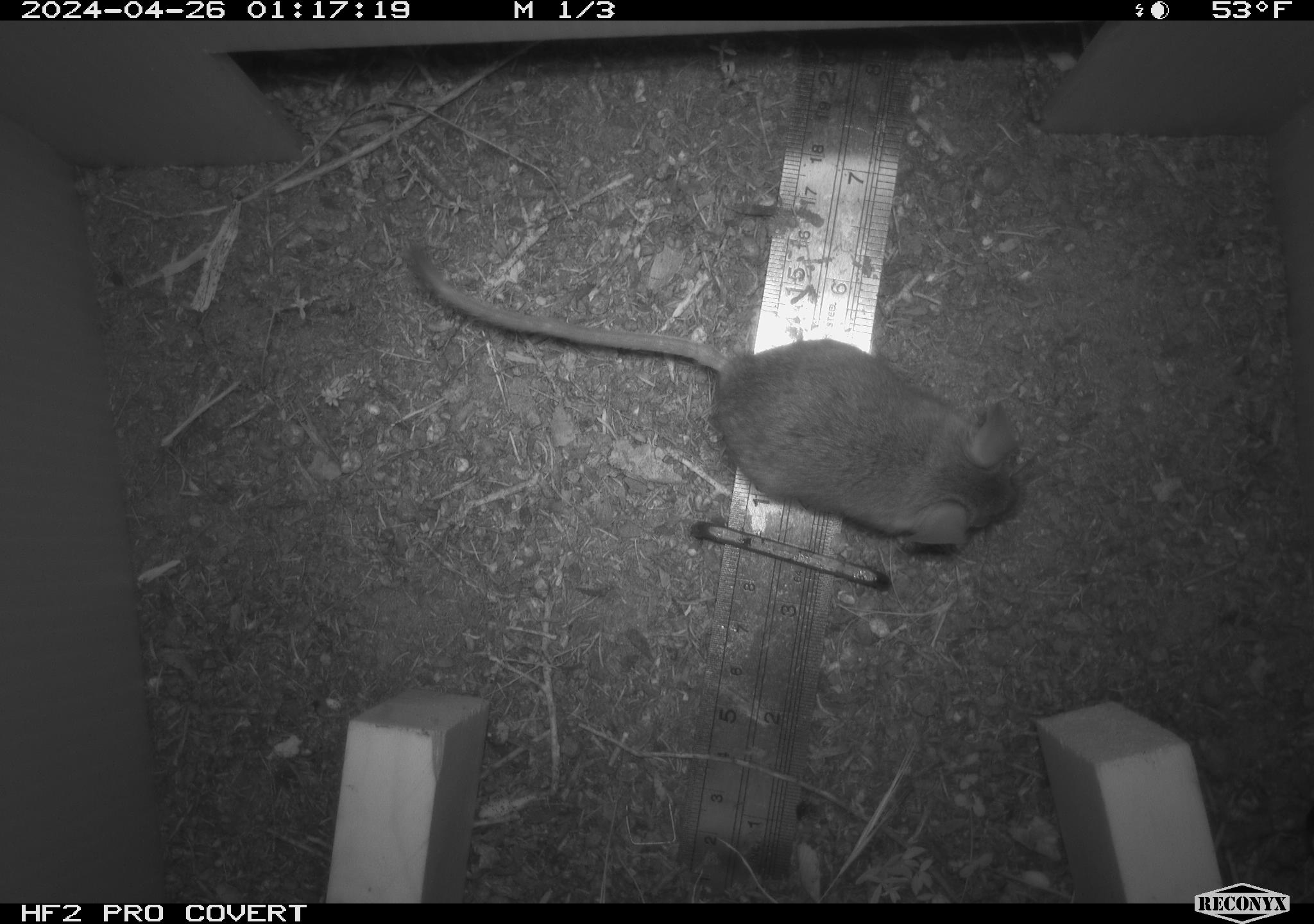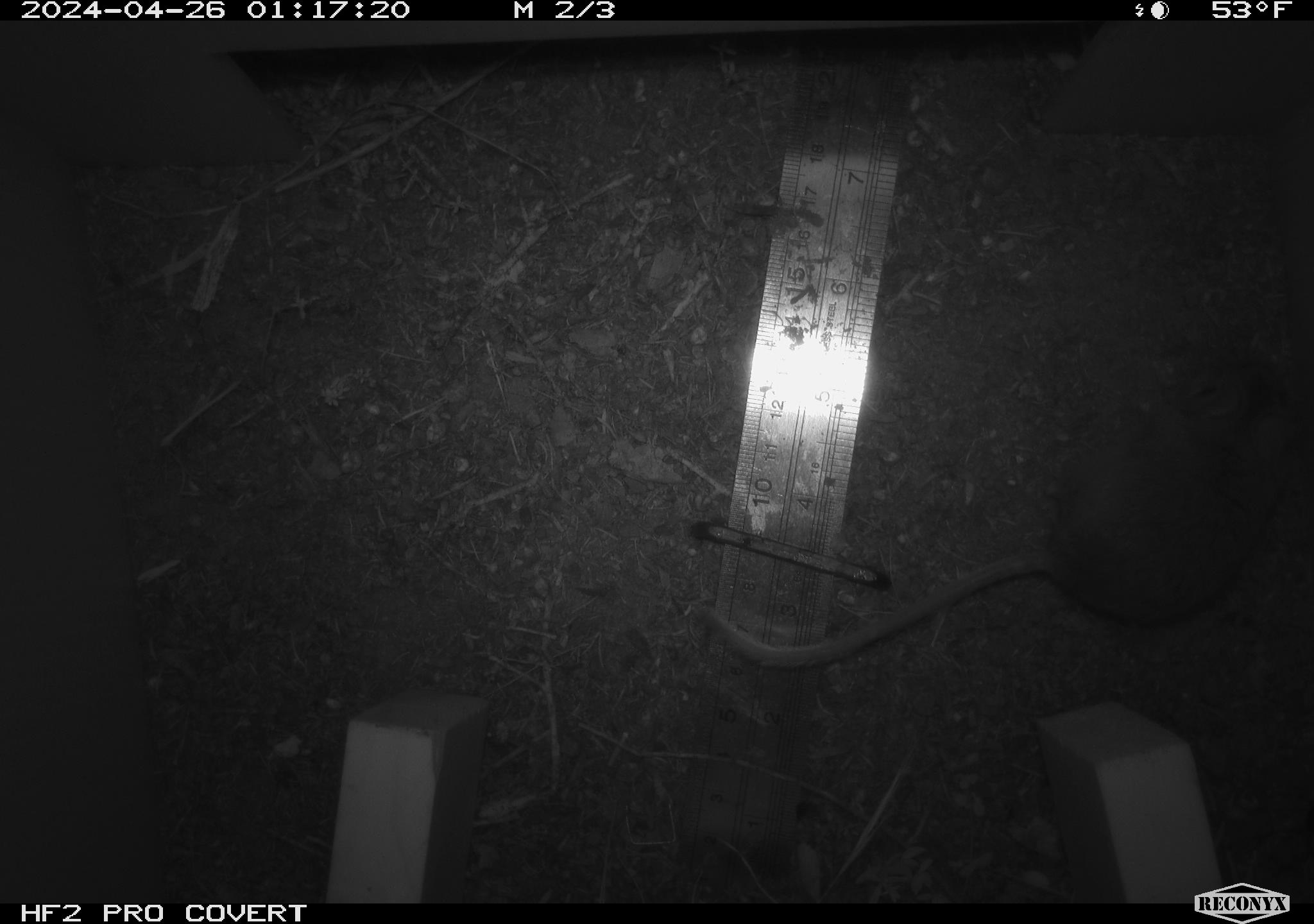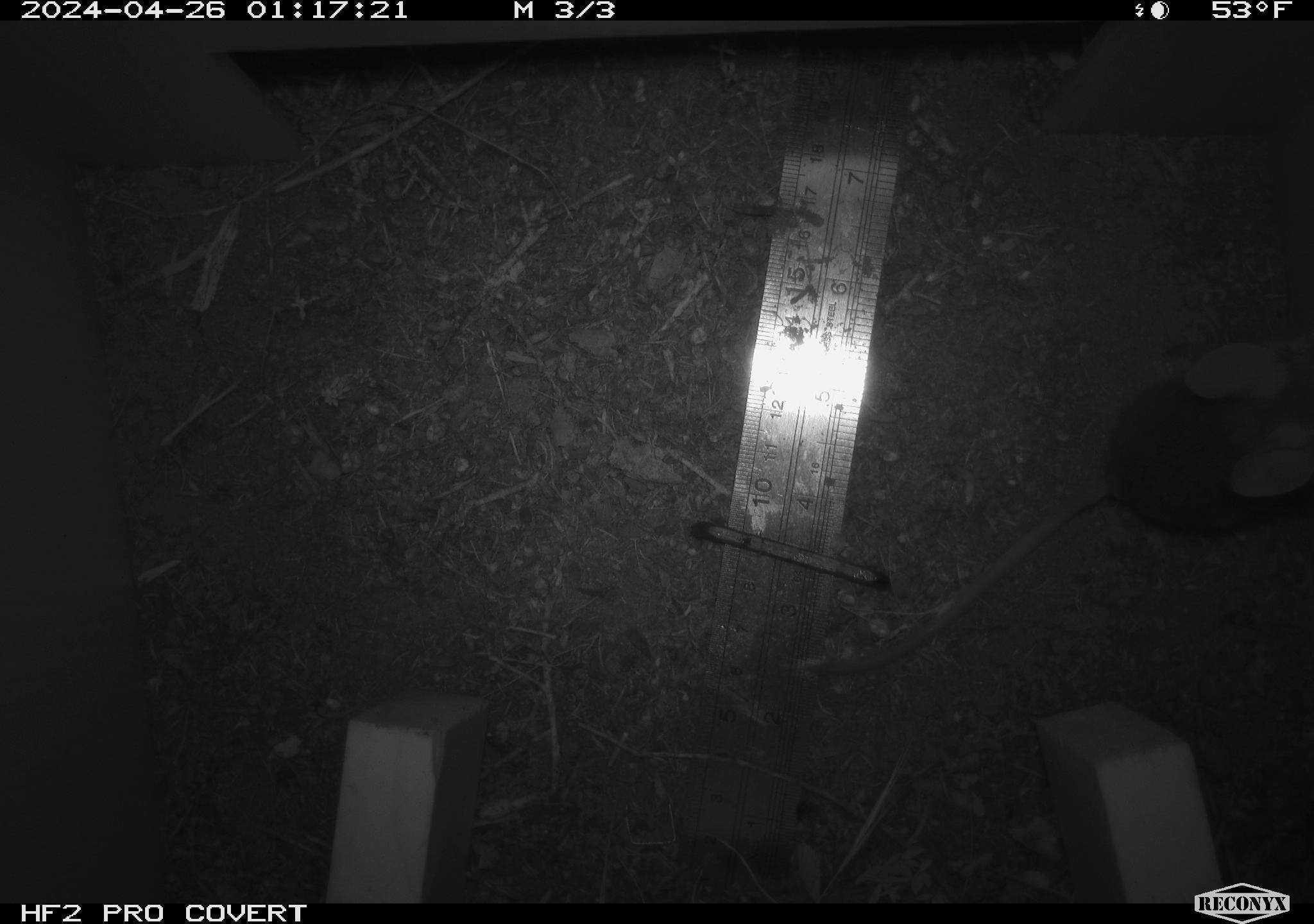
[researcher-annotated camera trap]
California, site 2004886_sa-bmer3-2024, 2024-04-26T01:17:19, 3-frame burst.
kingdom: Animalia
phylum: Chordata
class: Mammalia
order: Rodentia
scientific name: Rodentia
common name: mouse species